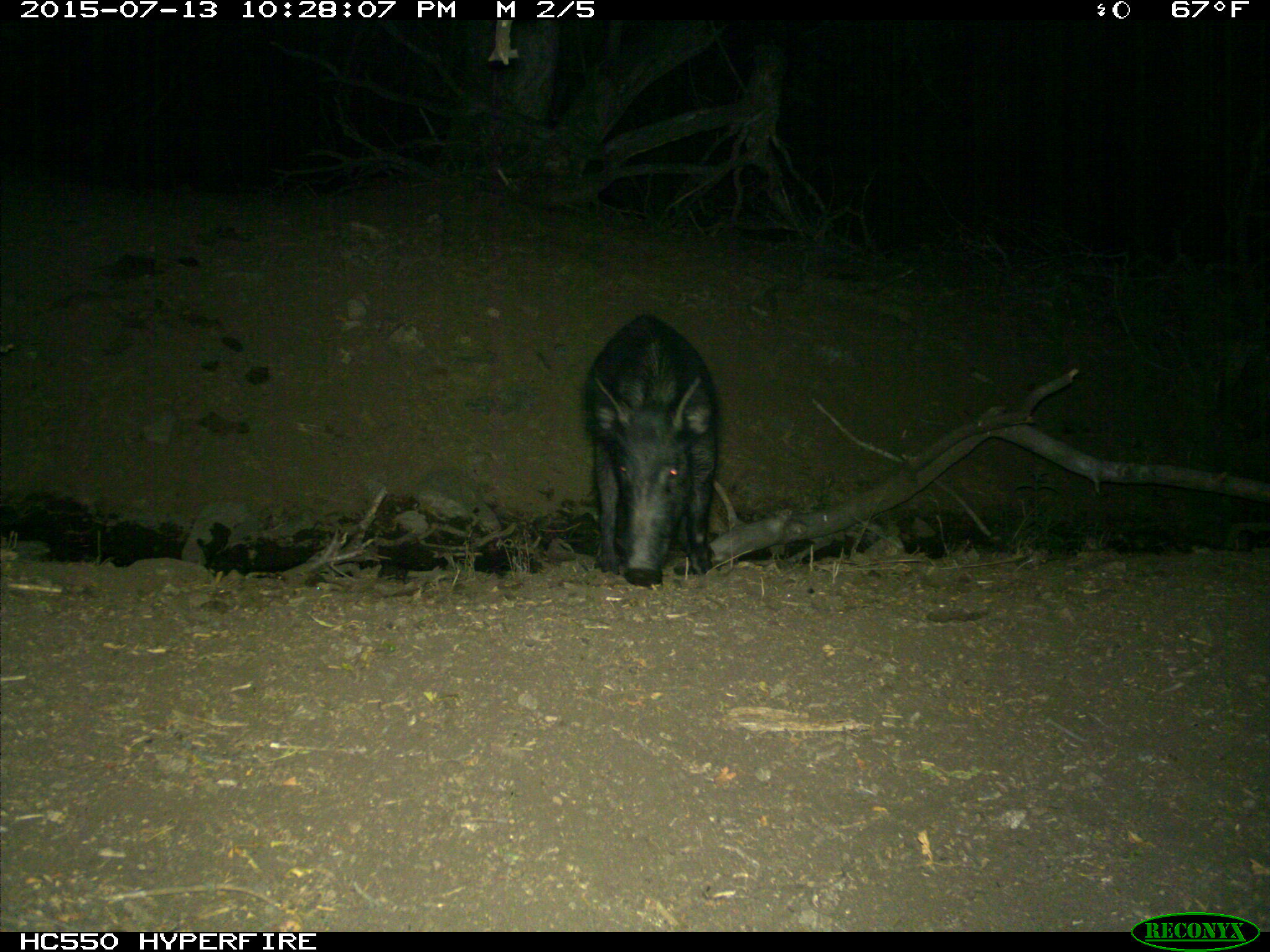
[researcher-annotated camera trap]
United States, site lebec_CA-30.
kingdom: Animalia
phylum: Chordata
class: Mammalia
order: Artiodactyla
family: Suidae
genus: Sus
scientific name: Sus scrofa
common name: wild boar